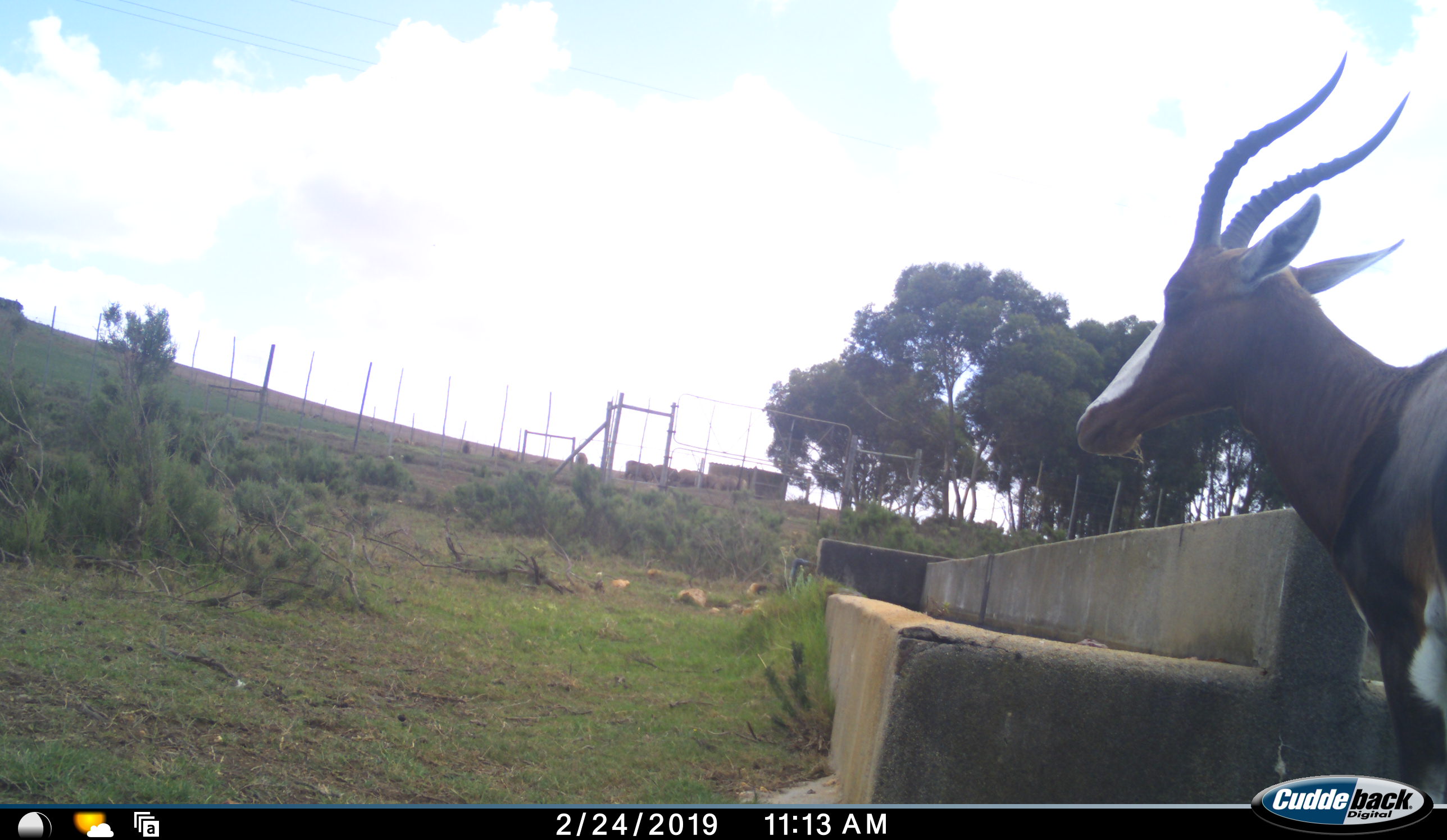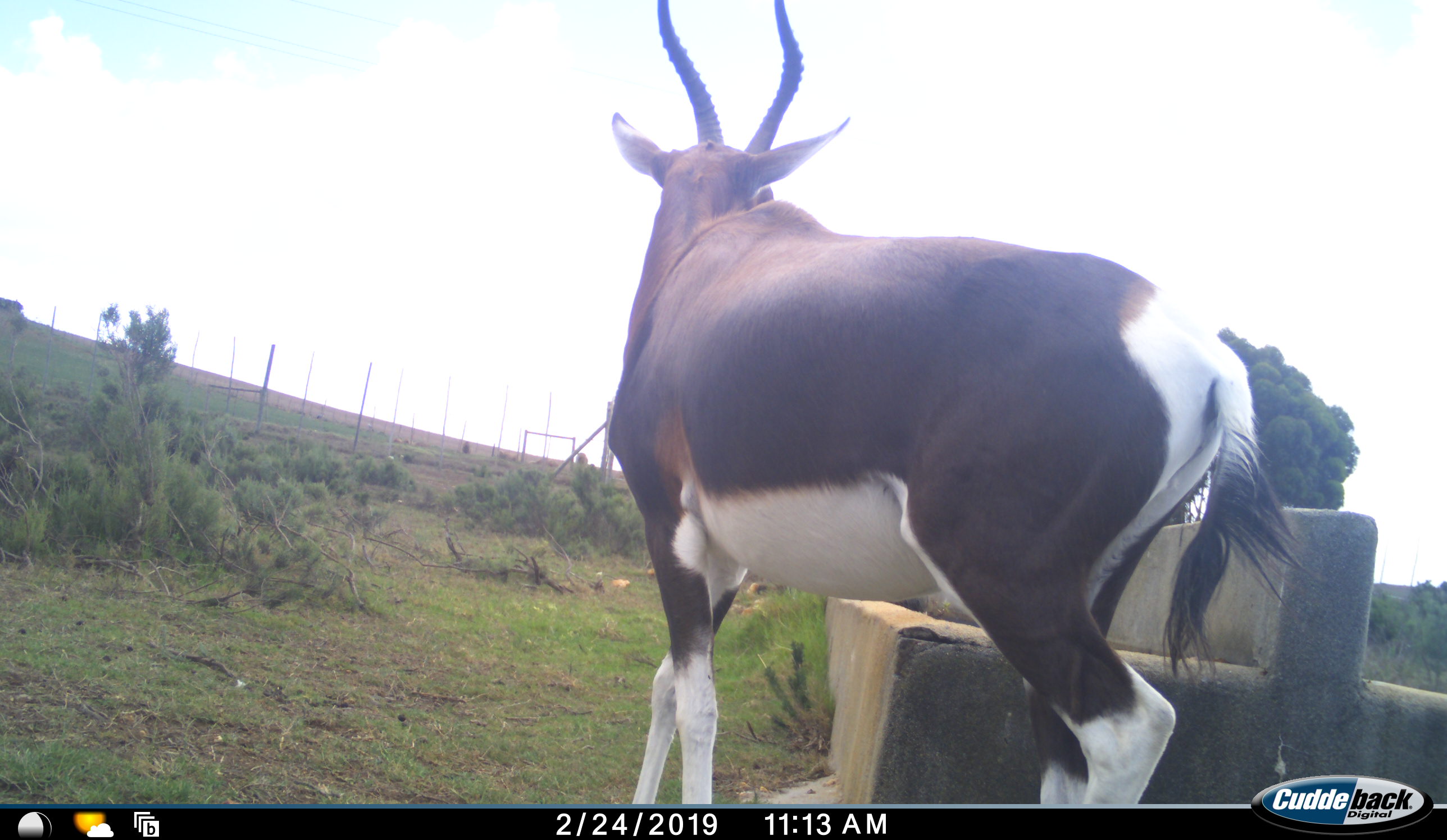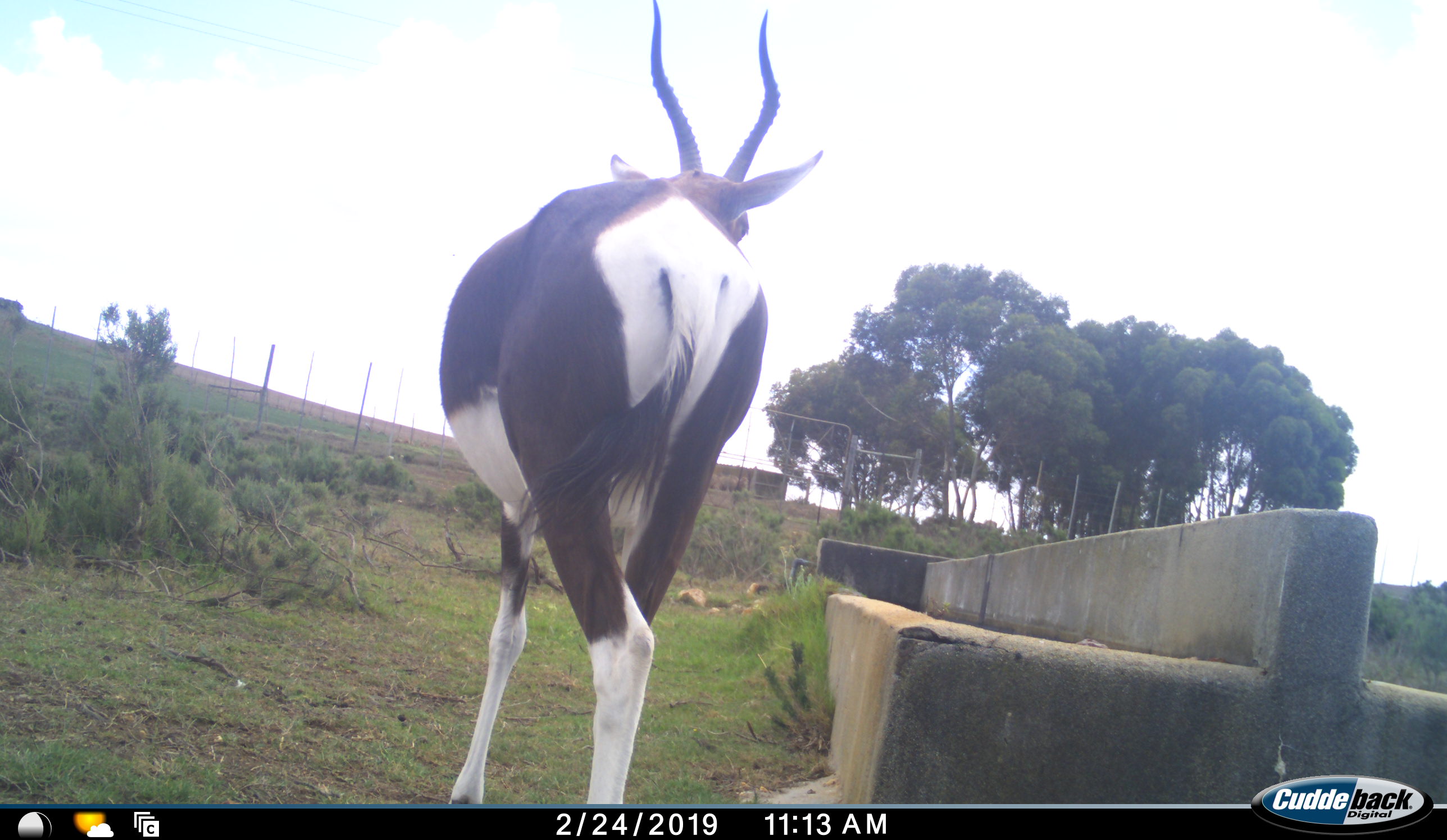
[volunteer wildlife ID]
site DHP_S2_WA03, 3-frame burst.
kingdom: Animalia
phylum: Chordata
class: Mammalia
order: Artiodactyla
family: Bovidae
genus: Damaliscus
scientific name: Damaliscus pygargus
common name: bontebok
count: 1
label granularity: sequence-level